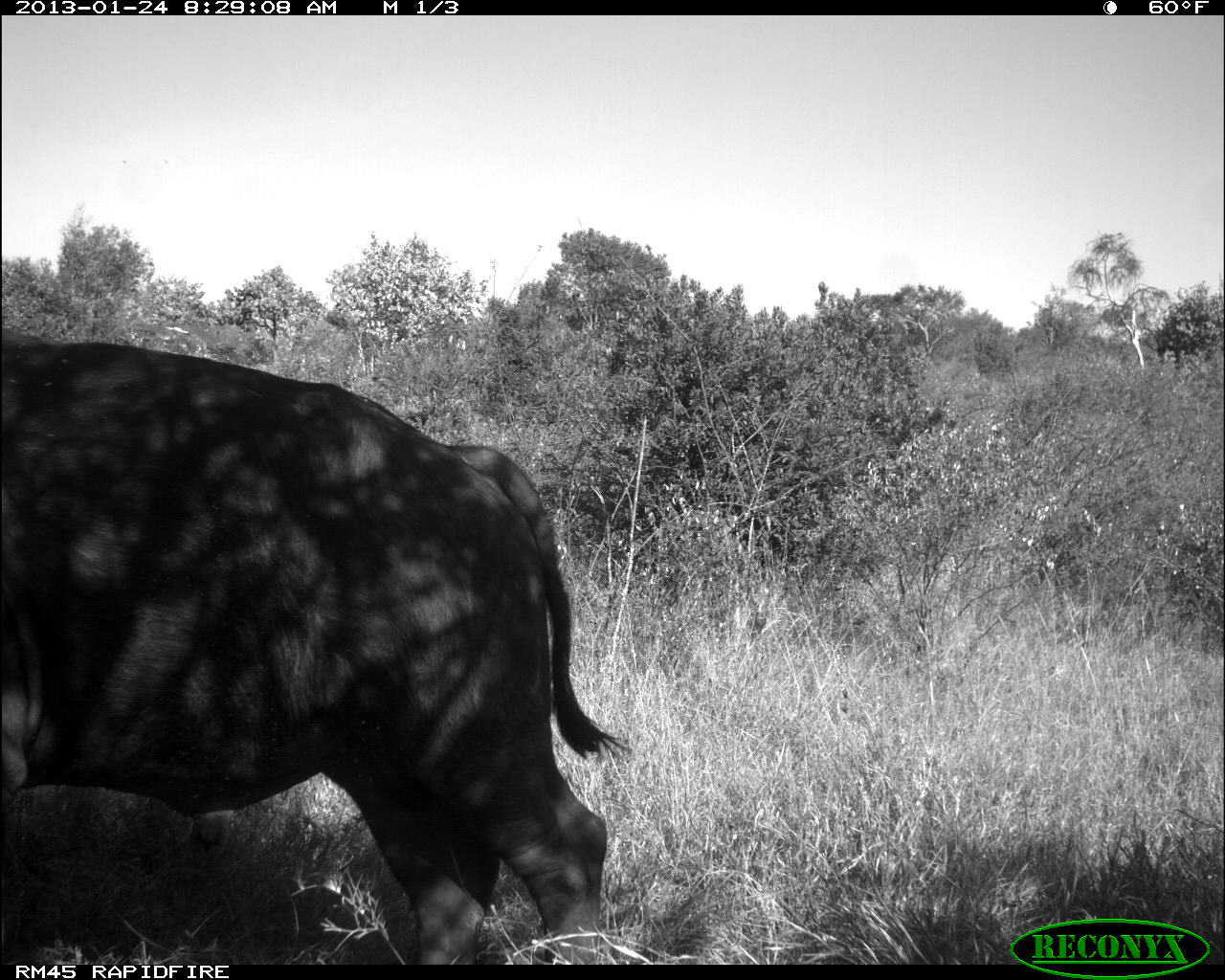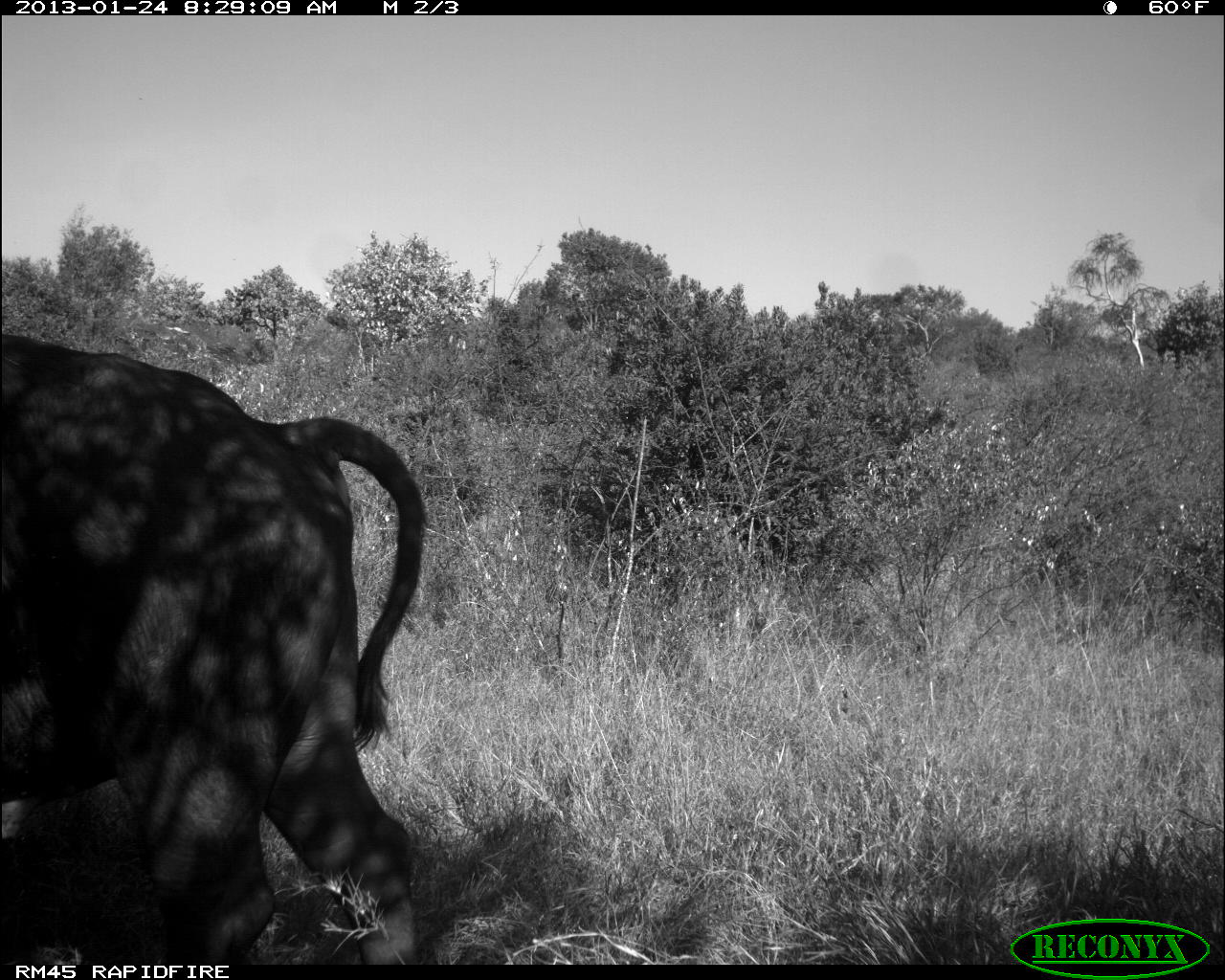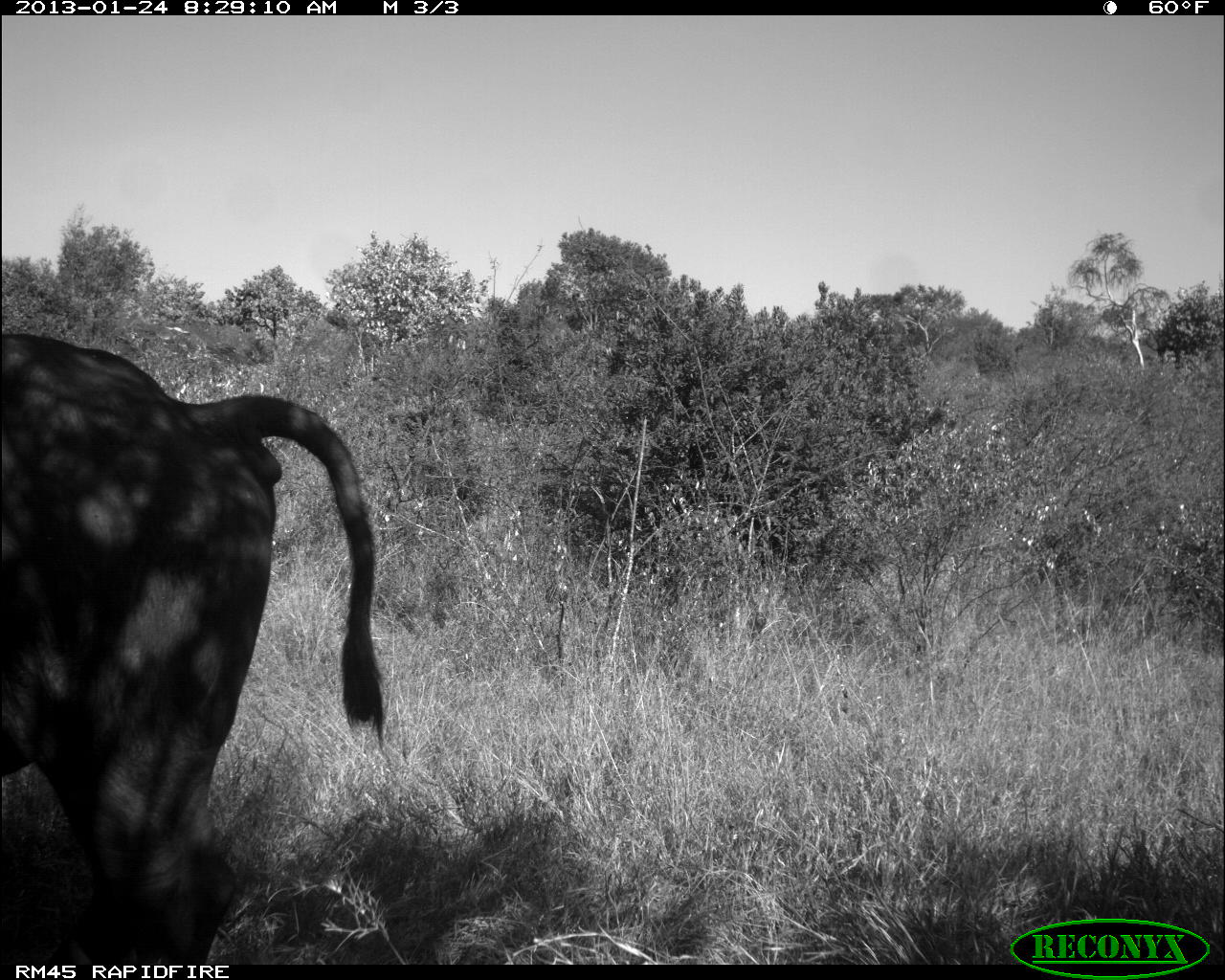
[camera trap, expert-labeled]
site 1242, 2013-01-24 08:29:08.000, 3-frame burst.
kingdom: Animalia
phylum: Chordata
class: Mammalia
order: Artiodactyla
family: Bovidae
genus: Syncerus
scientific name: Syncerus caffer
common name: african buffalo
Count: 1.